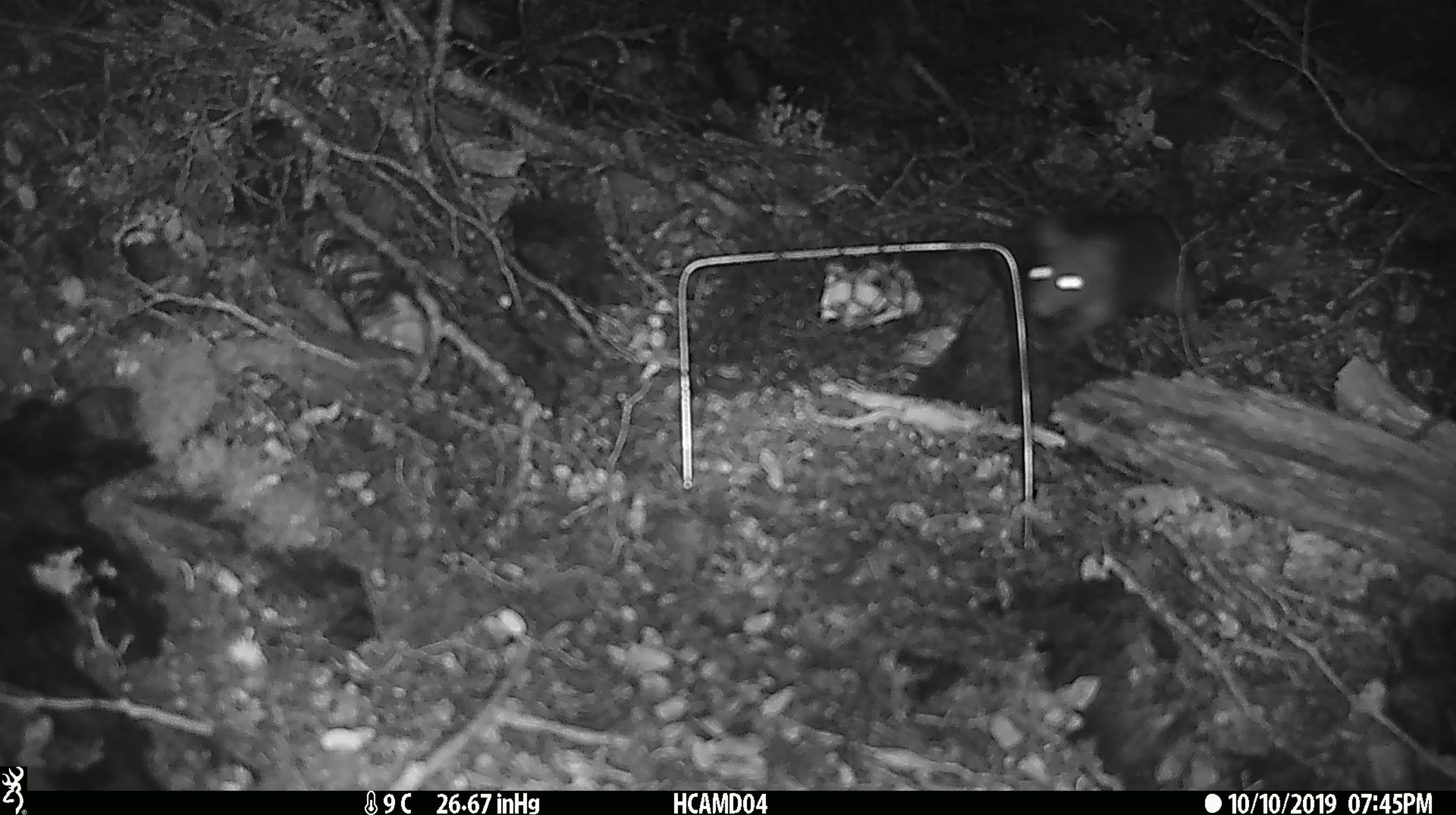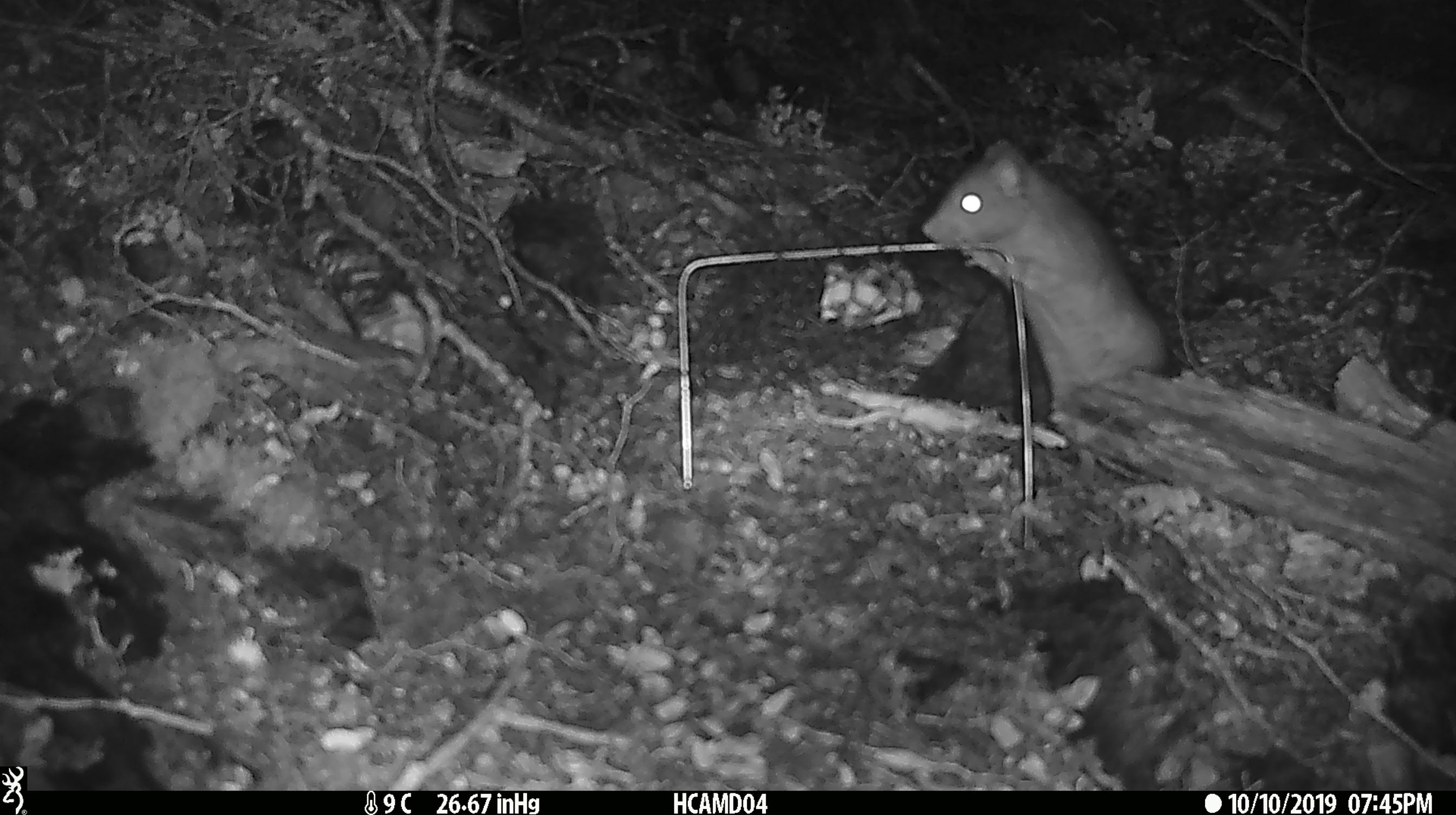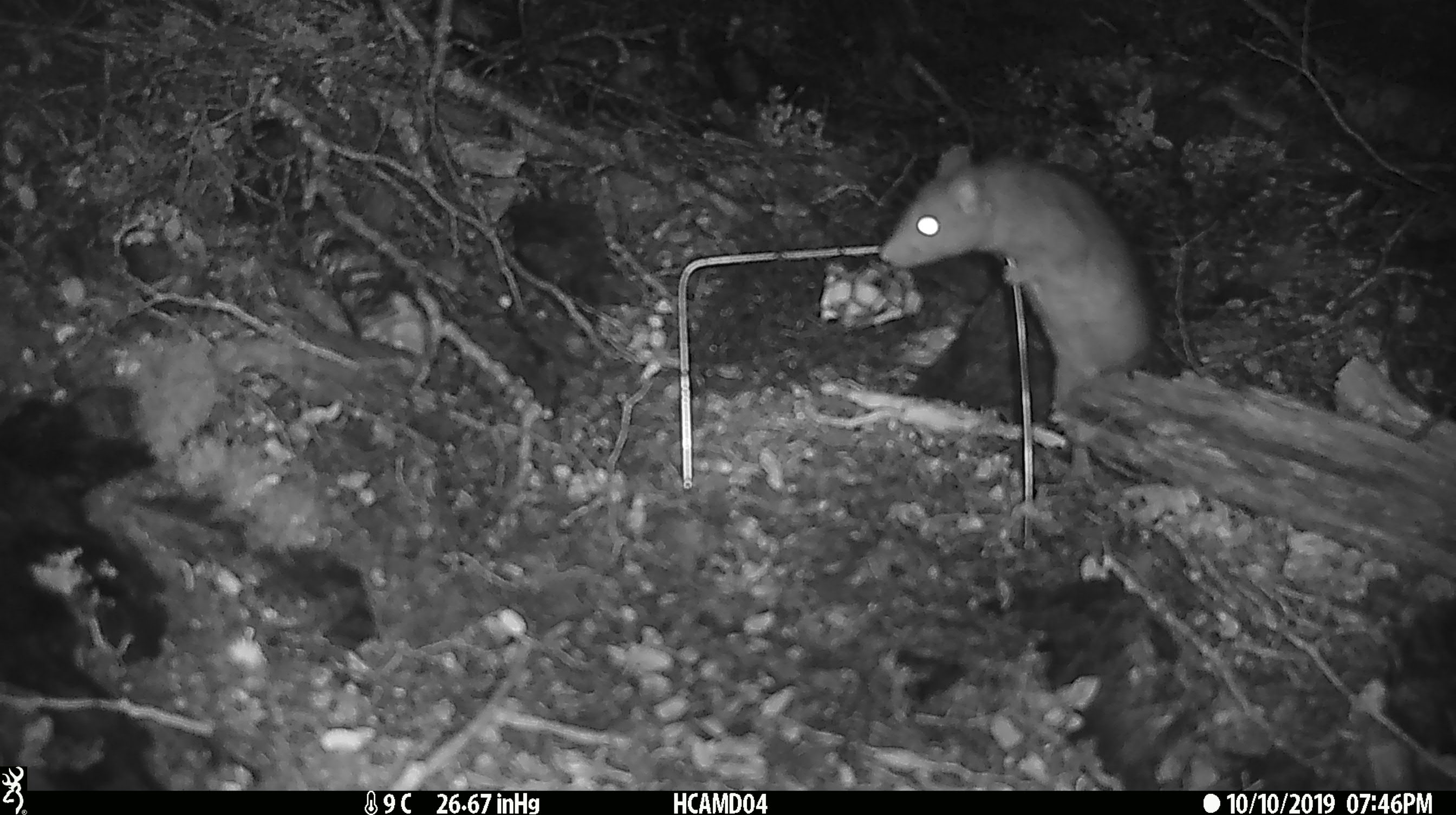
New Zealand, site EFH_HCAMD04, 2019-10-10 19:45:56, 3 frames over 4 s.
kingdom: Animalia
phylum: Chordata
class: Mammalia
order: Rodentia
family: Muridae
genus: Rattus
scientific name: Rattus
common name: rat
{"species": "rat (Rattus)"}